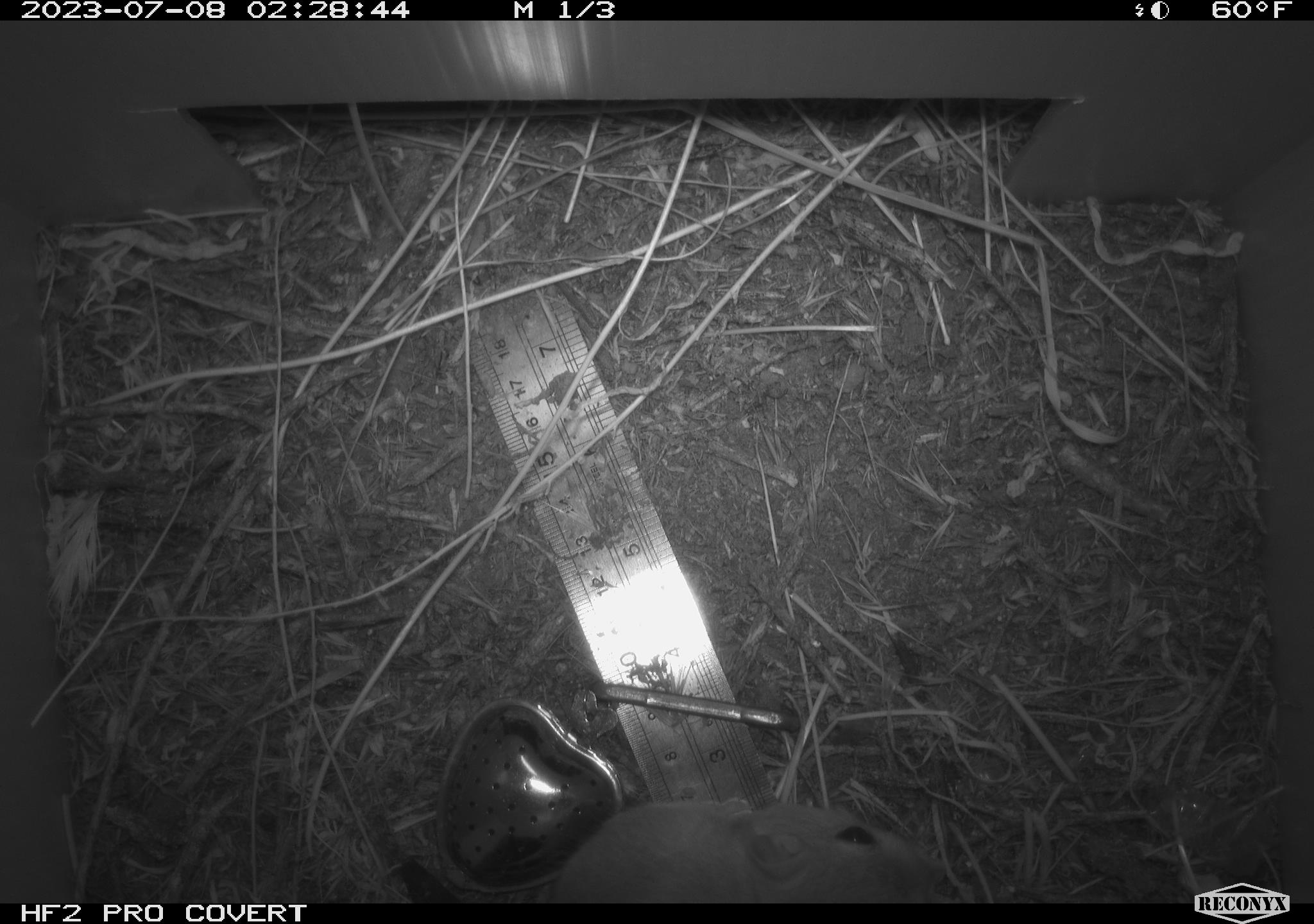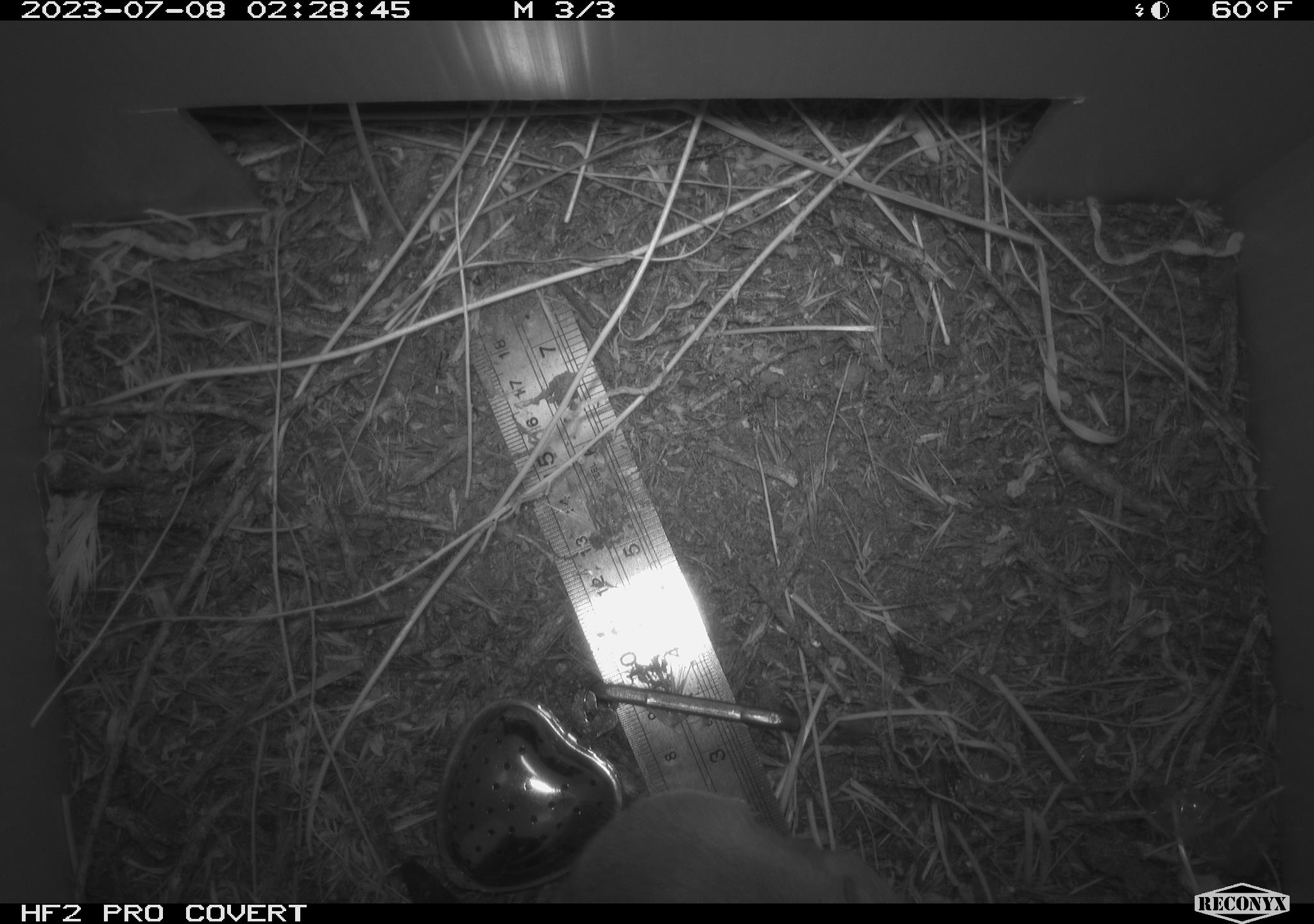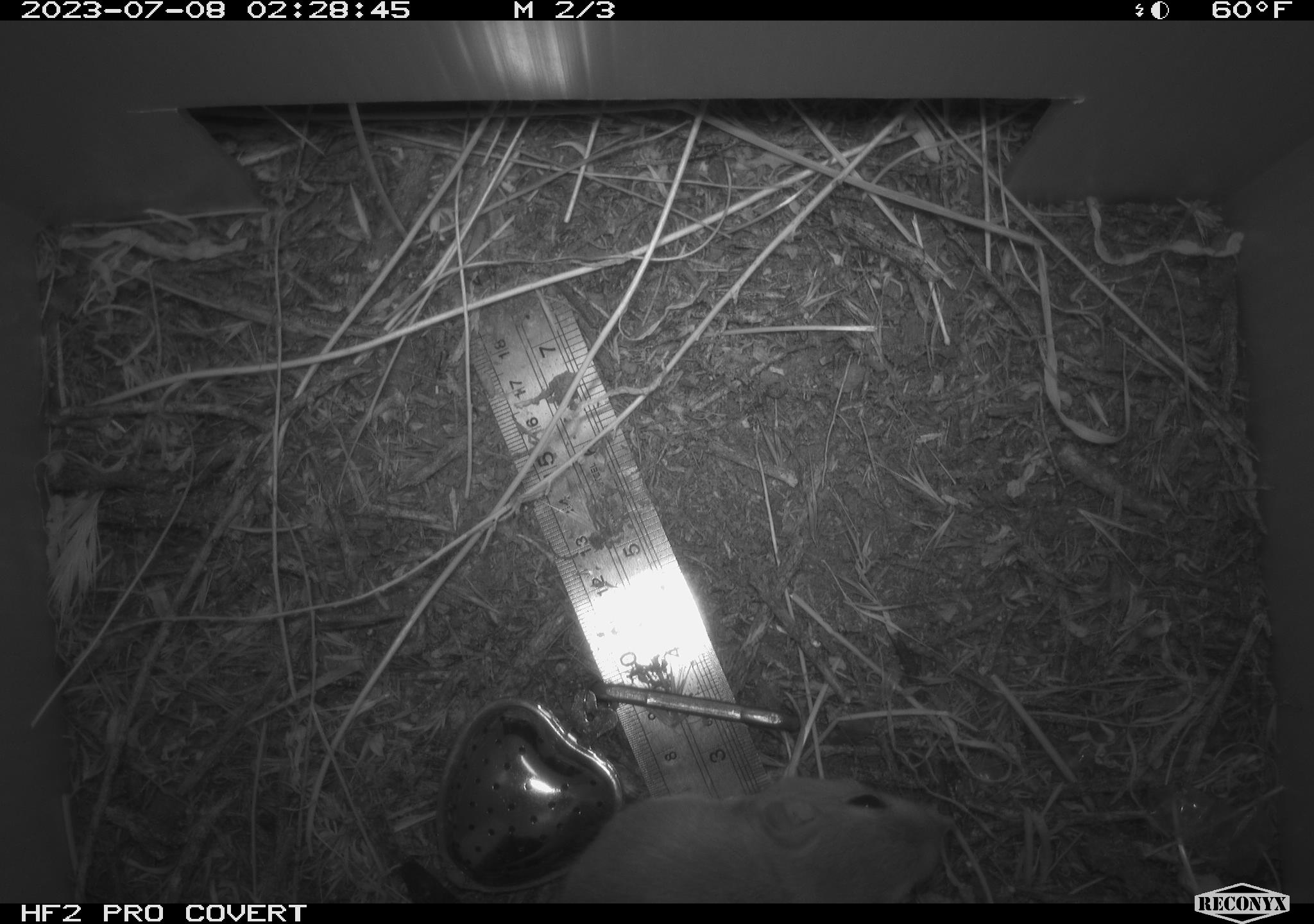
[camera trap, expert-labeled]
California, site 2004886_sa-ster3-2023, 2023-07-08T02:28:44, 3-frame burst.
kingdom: Animalia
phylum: Chordata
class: Mammalia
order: Rodentia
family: Heteromyidae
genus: Dipodomys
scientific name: Dipodomys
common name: kangaroo rats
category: dipodomys species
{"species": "dipodomys species (kangaroo rats) (Dipodomys)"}